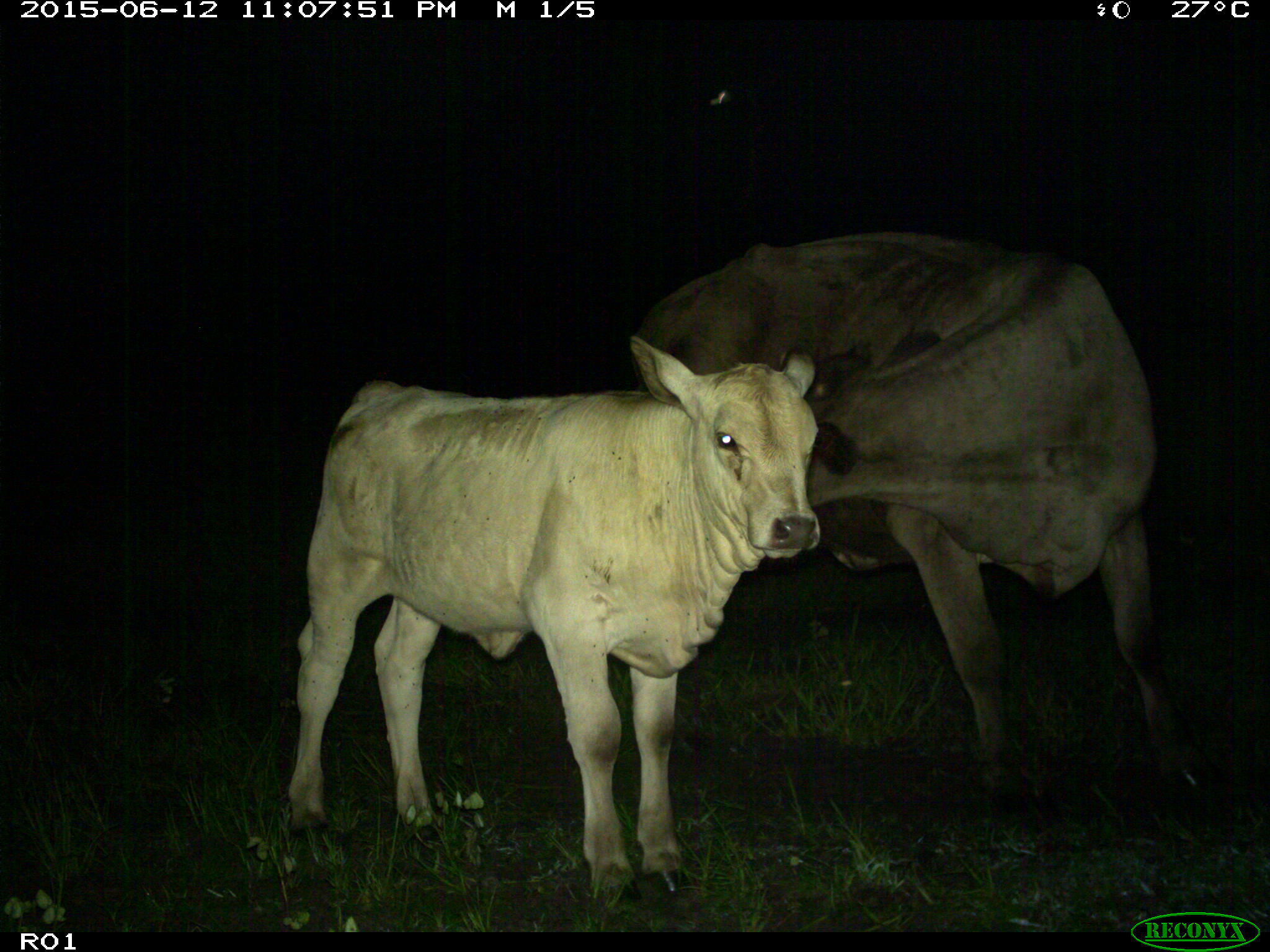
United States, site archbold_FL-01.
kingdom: Animalia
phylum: Chordata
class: Mammalia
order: Artiodactyla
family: Bovidae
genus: Bos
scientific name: Bos taurus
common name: domestic cow